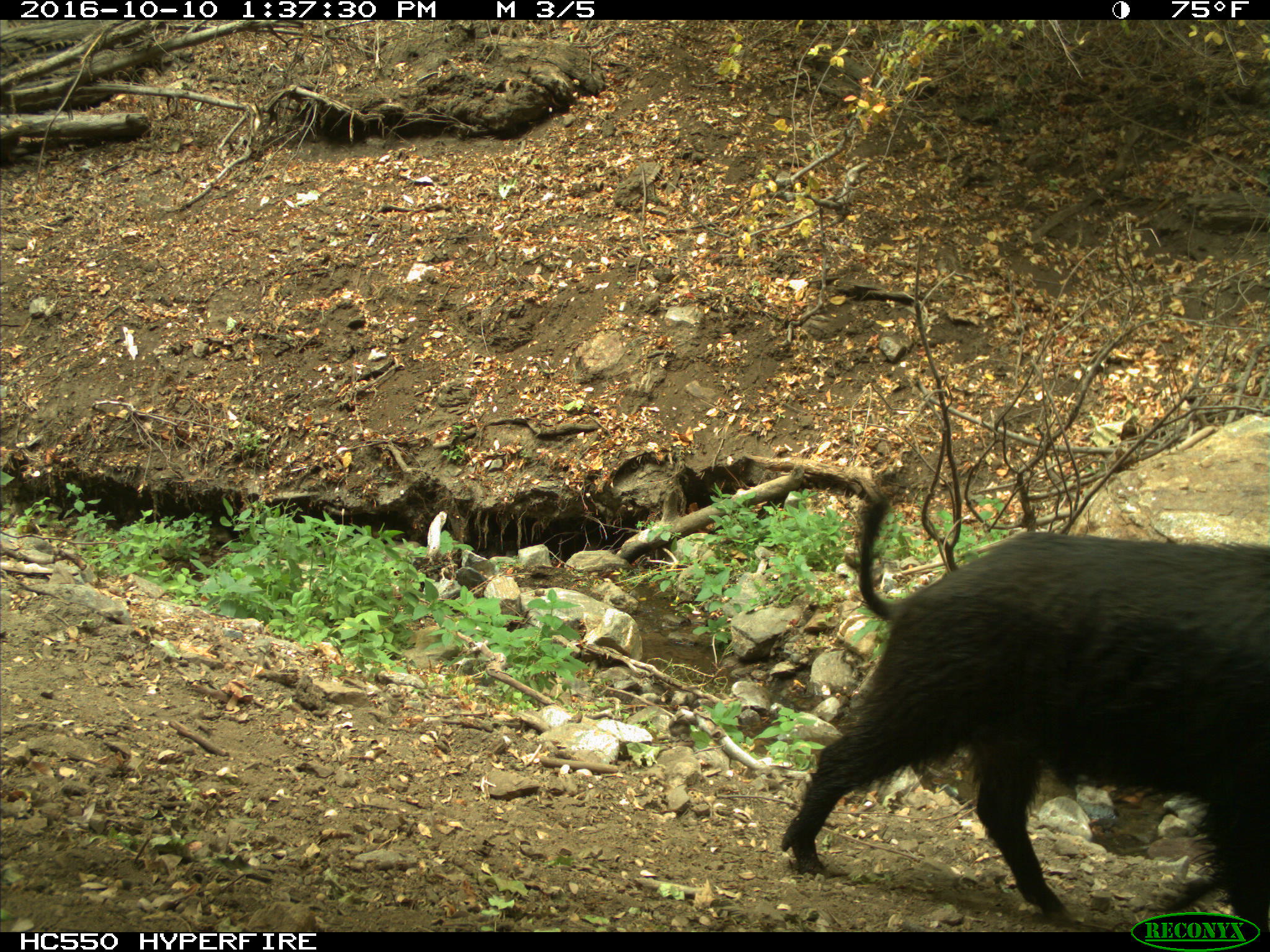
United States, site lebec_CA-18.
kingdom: Animalia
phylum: Chordata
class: Mammalia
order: Artiodactyla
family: Suidae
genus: Sus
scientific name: Sus scrofa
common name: wild boar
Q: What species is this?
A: Sus scrofa (wild boar).